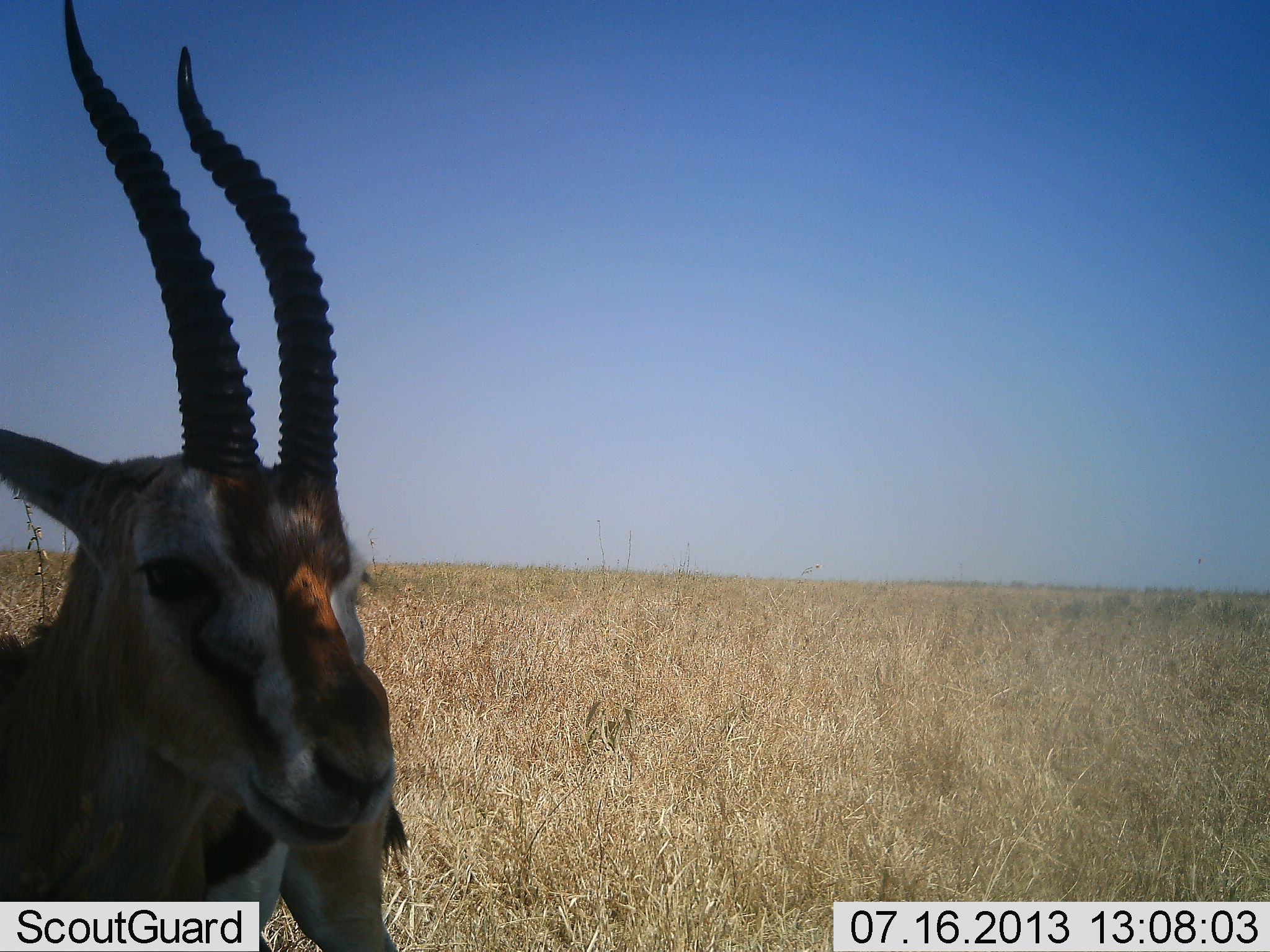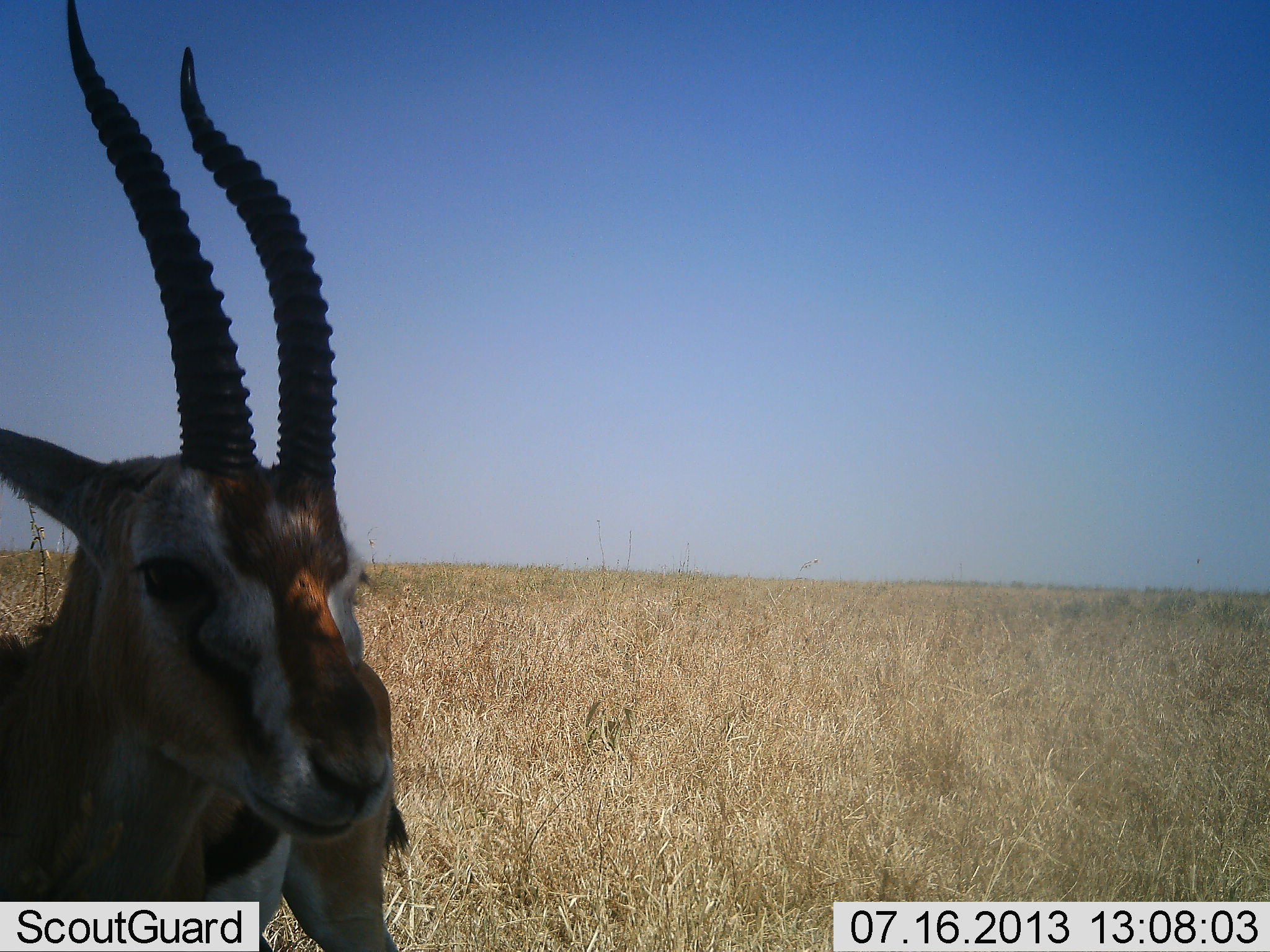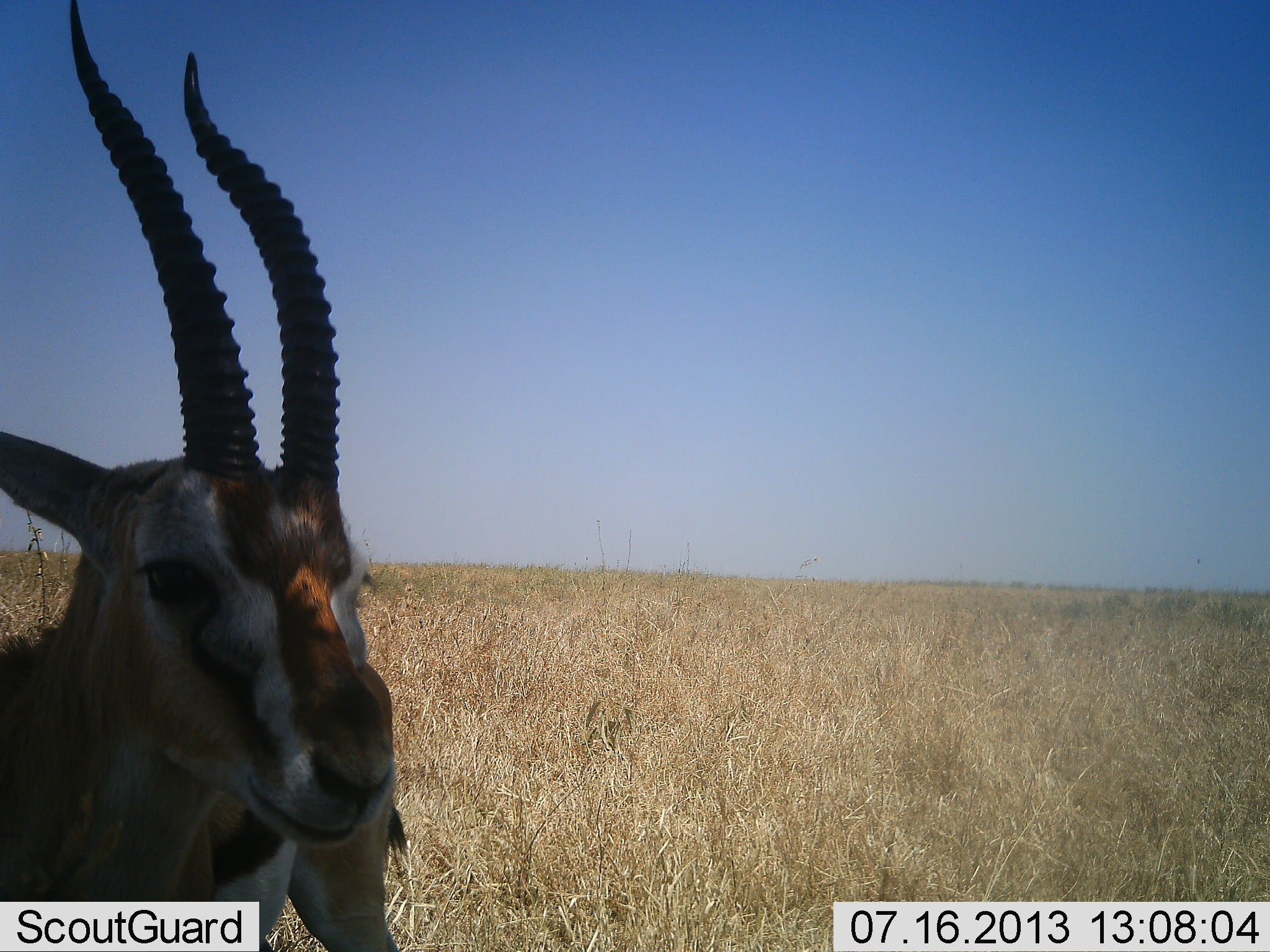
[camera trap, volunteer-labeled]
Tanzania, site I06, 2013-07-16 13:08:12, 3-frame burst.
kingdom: Animalia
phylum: Chordata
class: Mammalia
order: Artiodactyla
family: Bovidae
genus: Eudorcas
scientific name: Eudorcas thomsonii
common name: thomson's gazelle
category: gazellethomsons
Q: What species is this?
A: Gazellethomsons (thomson's gazelle) (Eudorcas thomsonii).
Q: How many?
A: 1.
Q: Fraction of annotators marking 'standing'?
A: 90%.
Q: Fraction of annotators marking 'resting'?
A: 0%.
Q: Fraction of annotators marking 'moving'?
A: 0%.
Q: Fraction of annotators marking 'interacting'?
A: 0%.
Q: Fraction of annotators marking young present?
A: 0%.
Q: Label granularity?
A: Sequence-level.